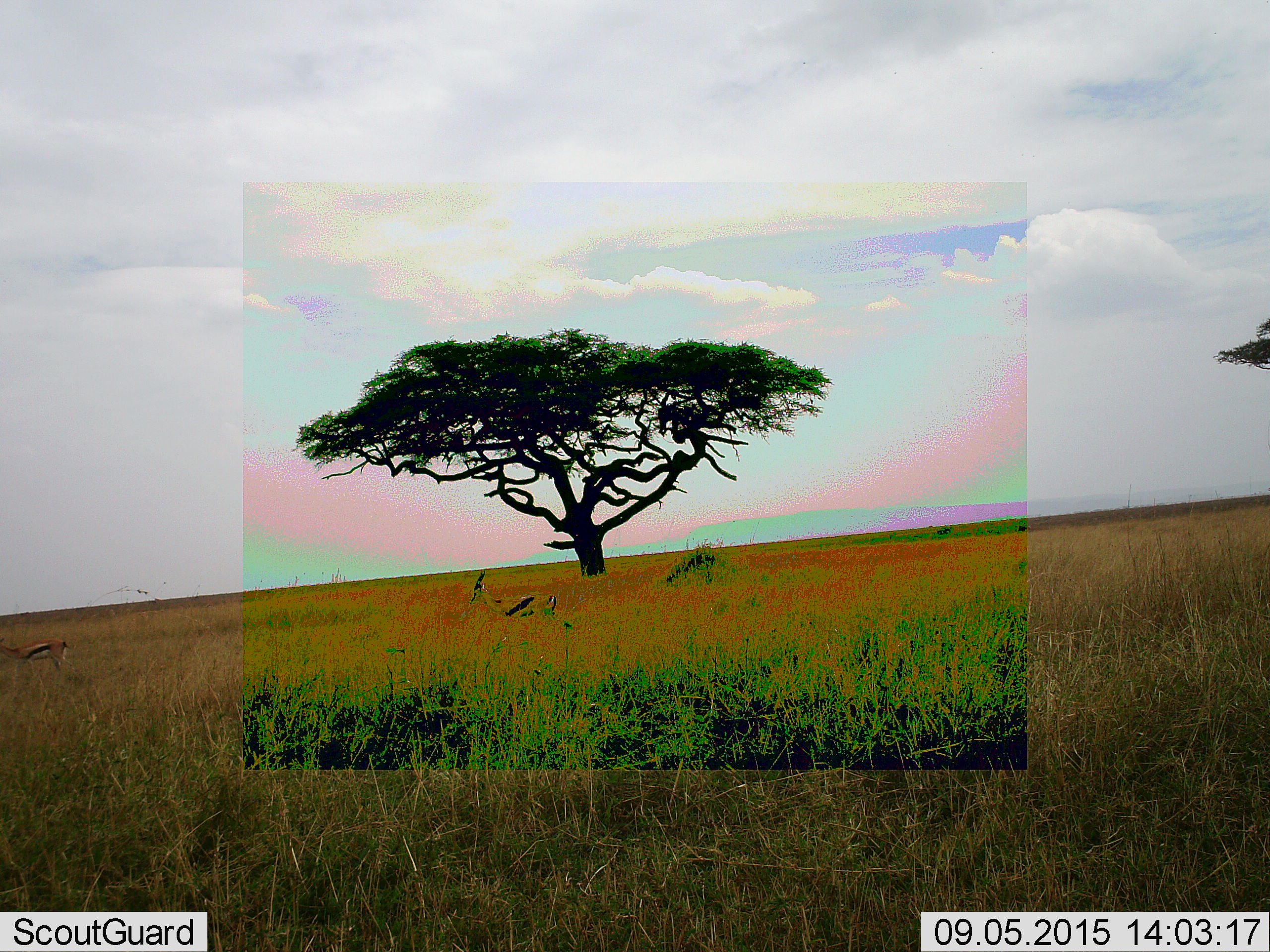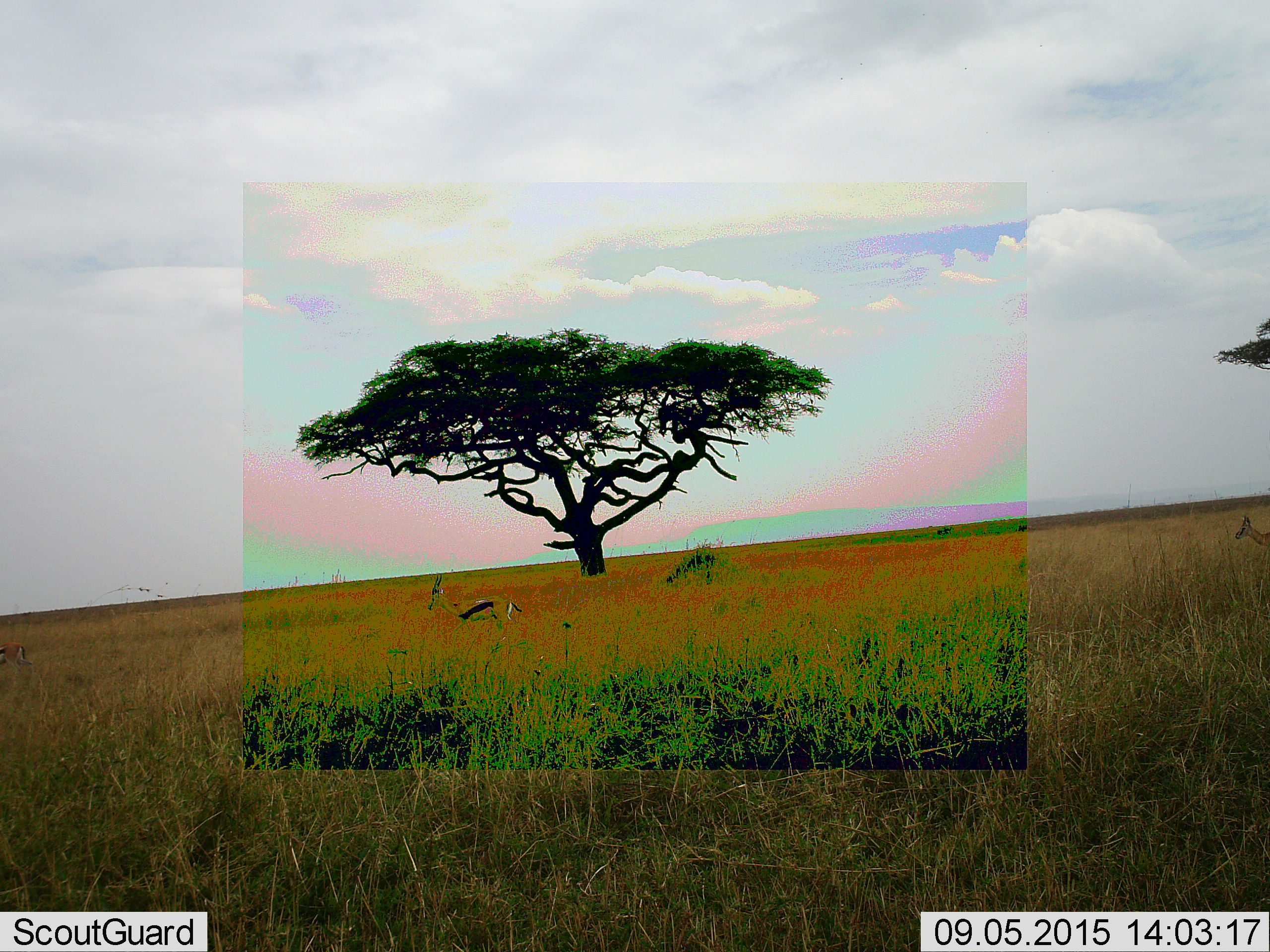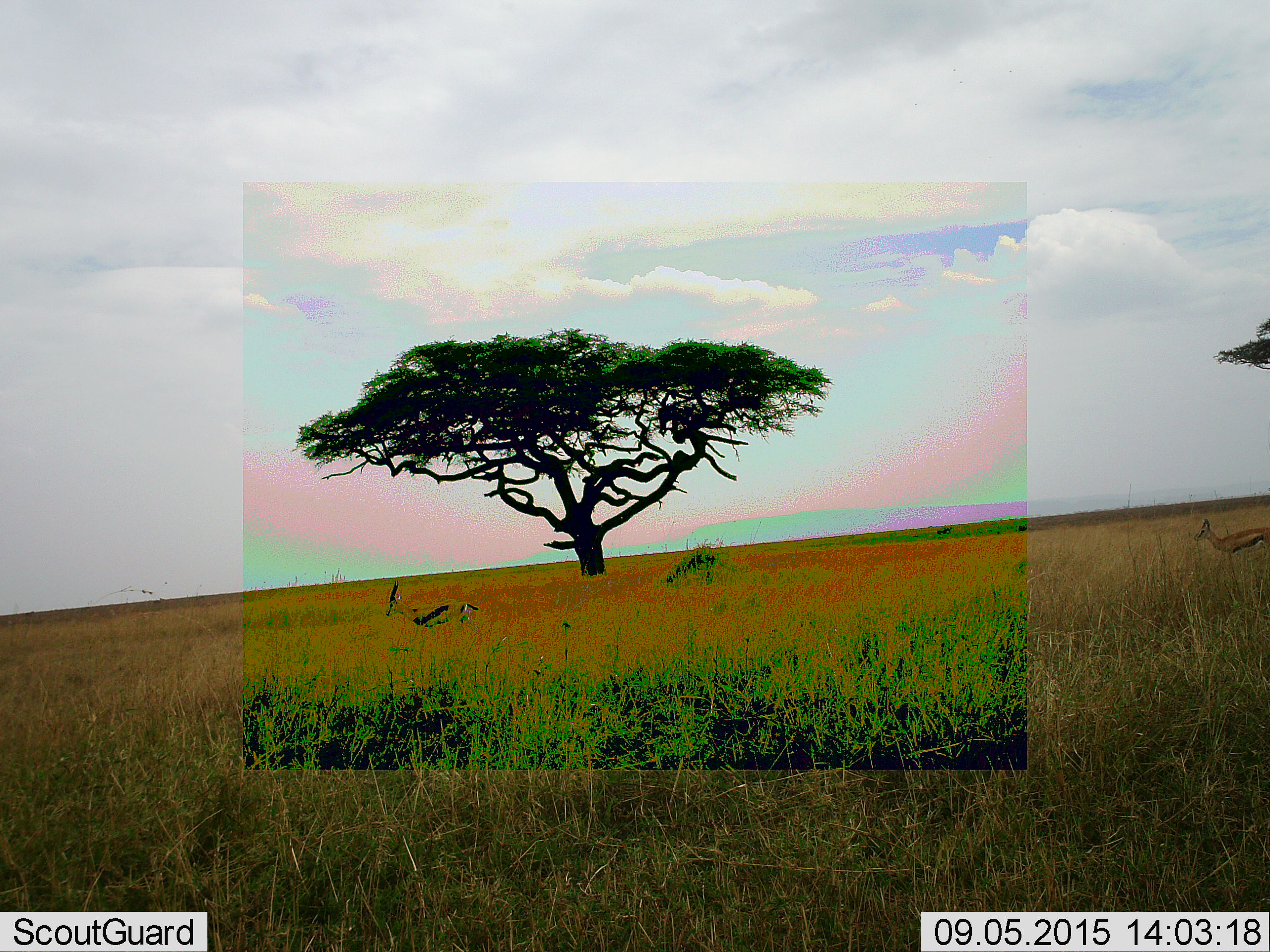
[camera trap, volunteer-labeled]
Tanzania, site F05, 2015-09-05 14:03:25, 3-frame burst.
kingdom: Animalia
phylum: Chordata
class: Mammalia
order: Artiodactyla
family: Bovidae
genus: Eudorcas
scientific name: Eudorcas thomsonii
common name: thomson's gazelle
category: gazellethomsons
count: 3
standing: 19%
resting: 0%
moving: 100%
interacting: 0%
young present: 6%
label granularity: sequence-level